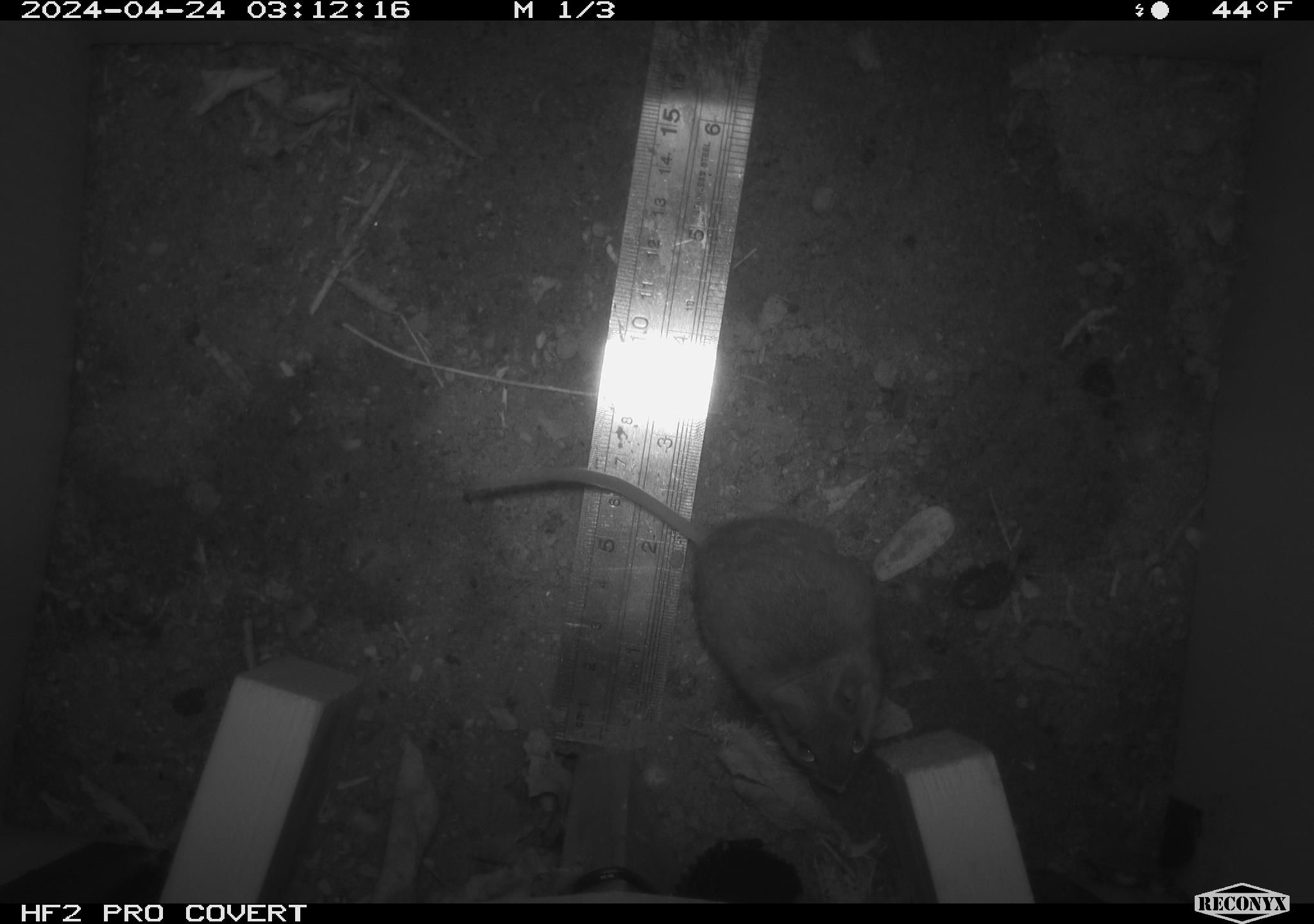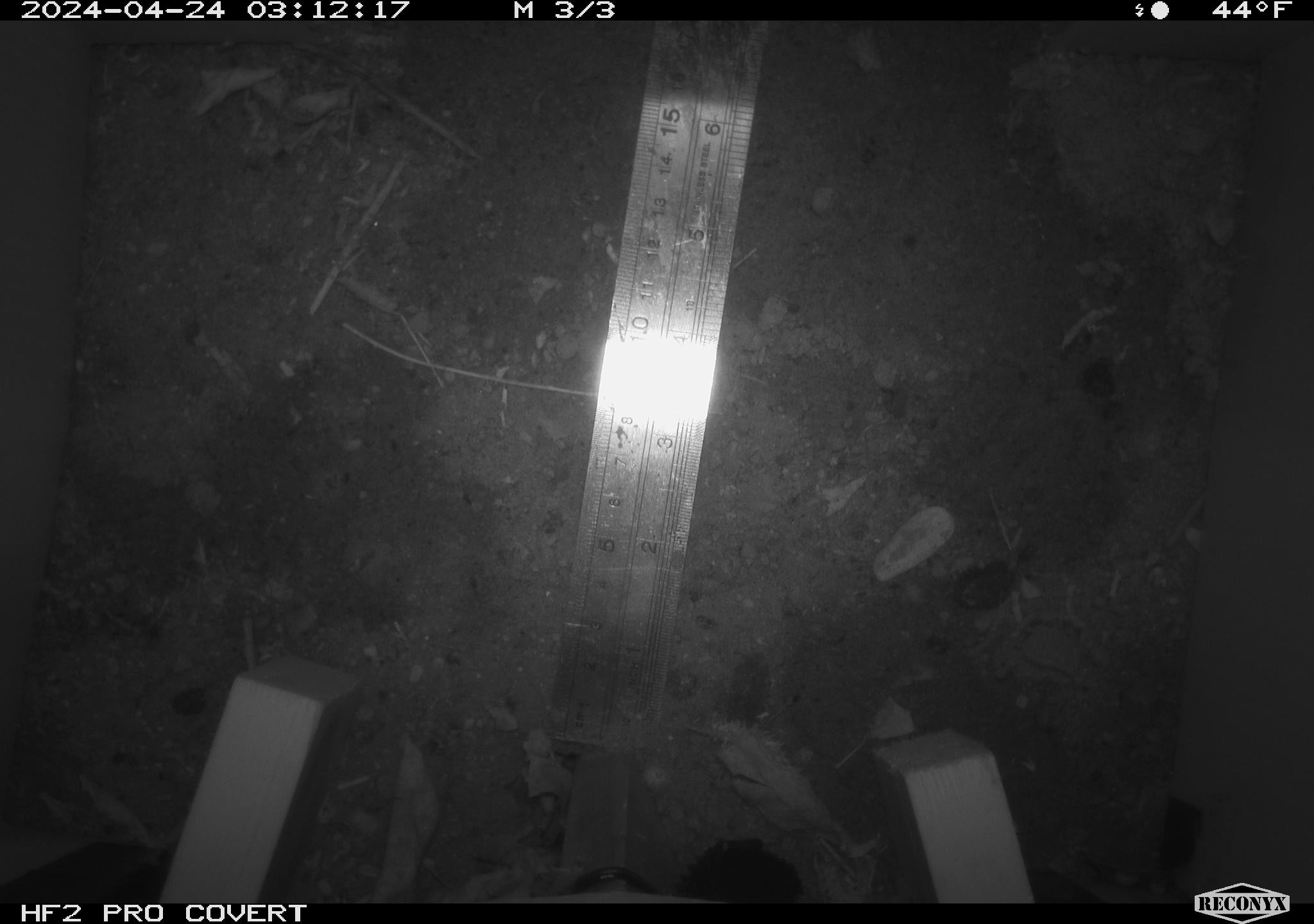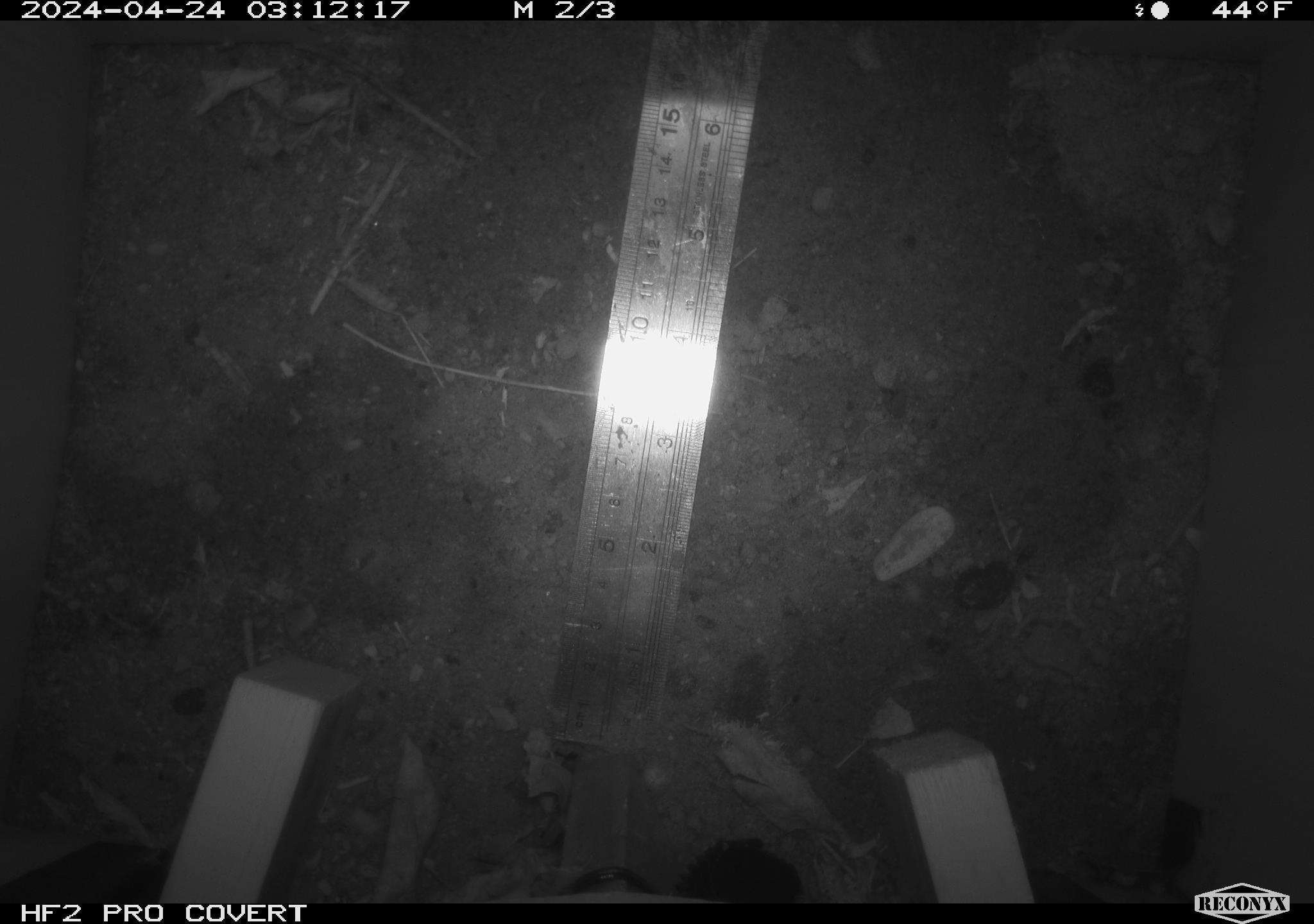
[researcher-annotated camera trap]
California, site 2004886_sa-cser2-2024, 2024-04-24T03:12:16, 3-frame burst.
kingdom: Animalia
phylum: Chordata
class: Mammalia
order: Rodentia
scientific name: Rodentia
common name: rodent